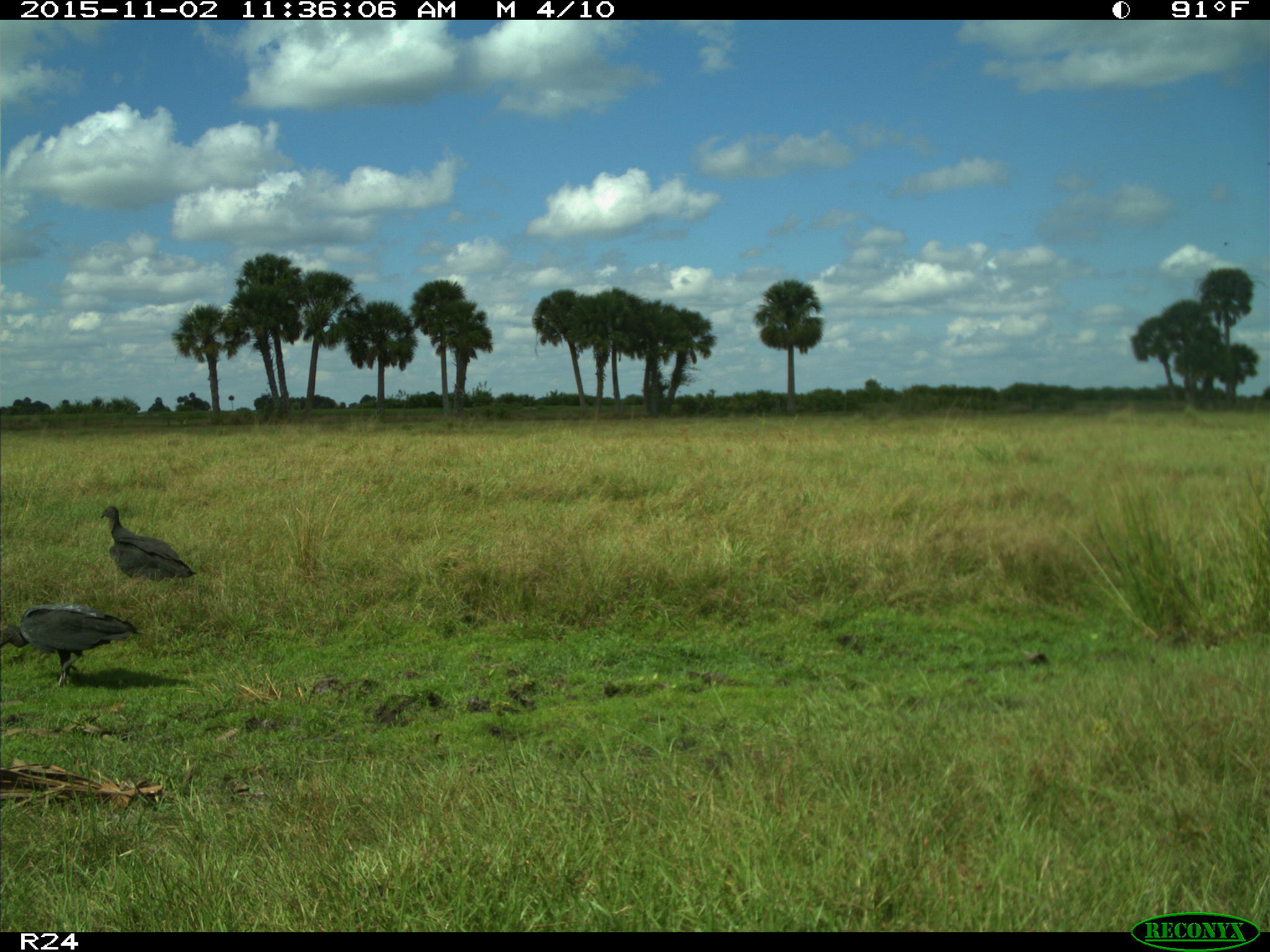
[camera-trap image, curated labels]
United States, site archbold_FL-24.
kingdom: Animalia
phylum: Chordata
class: Aves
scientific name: Aves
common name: birds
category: unidentified bird